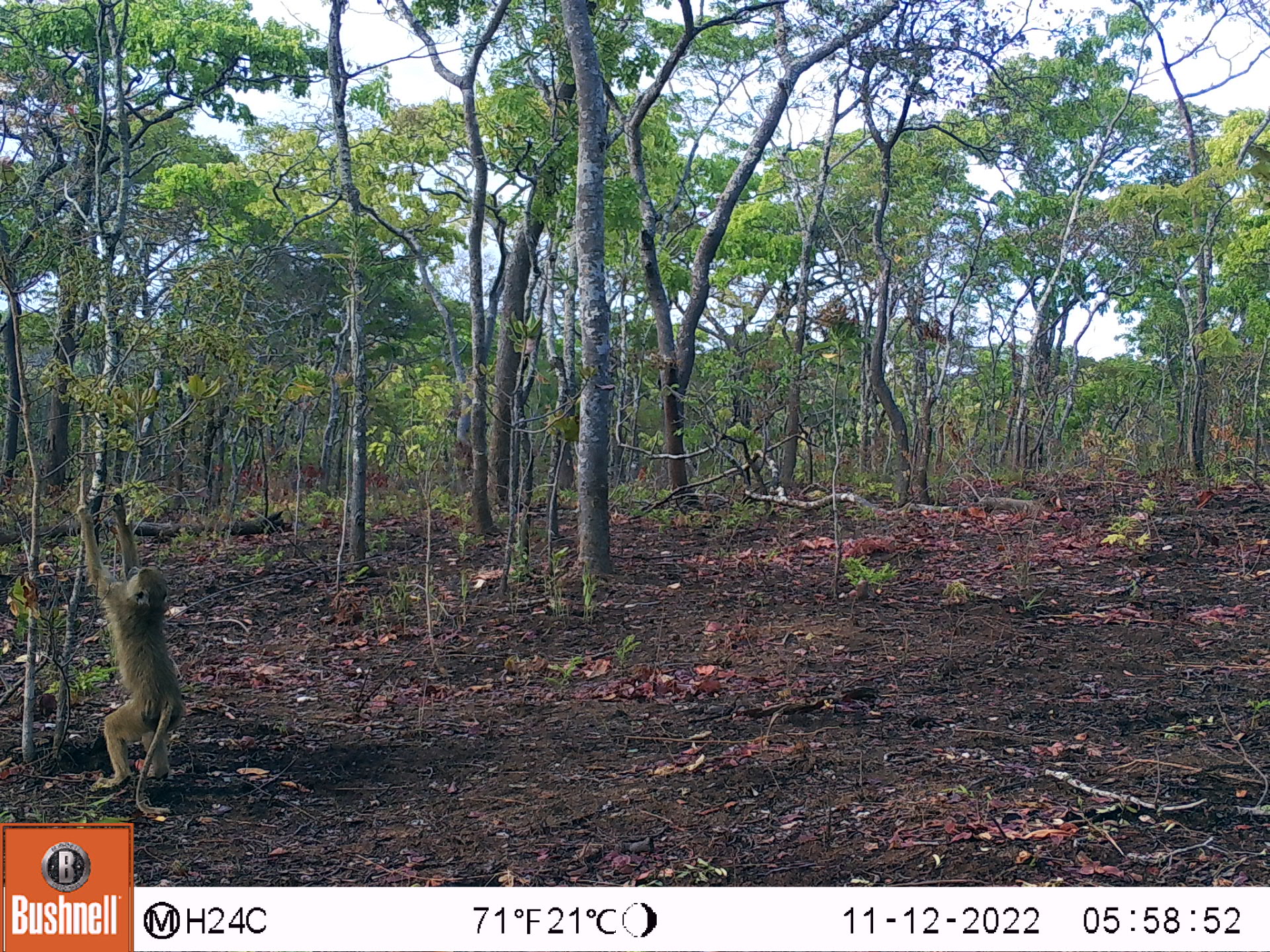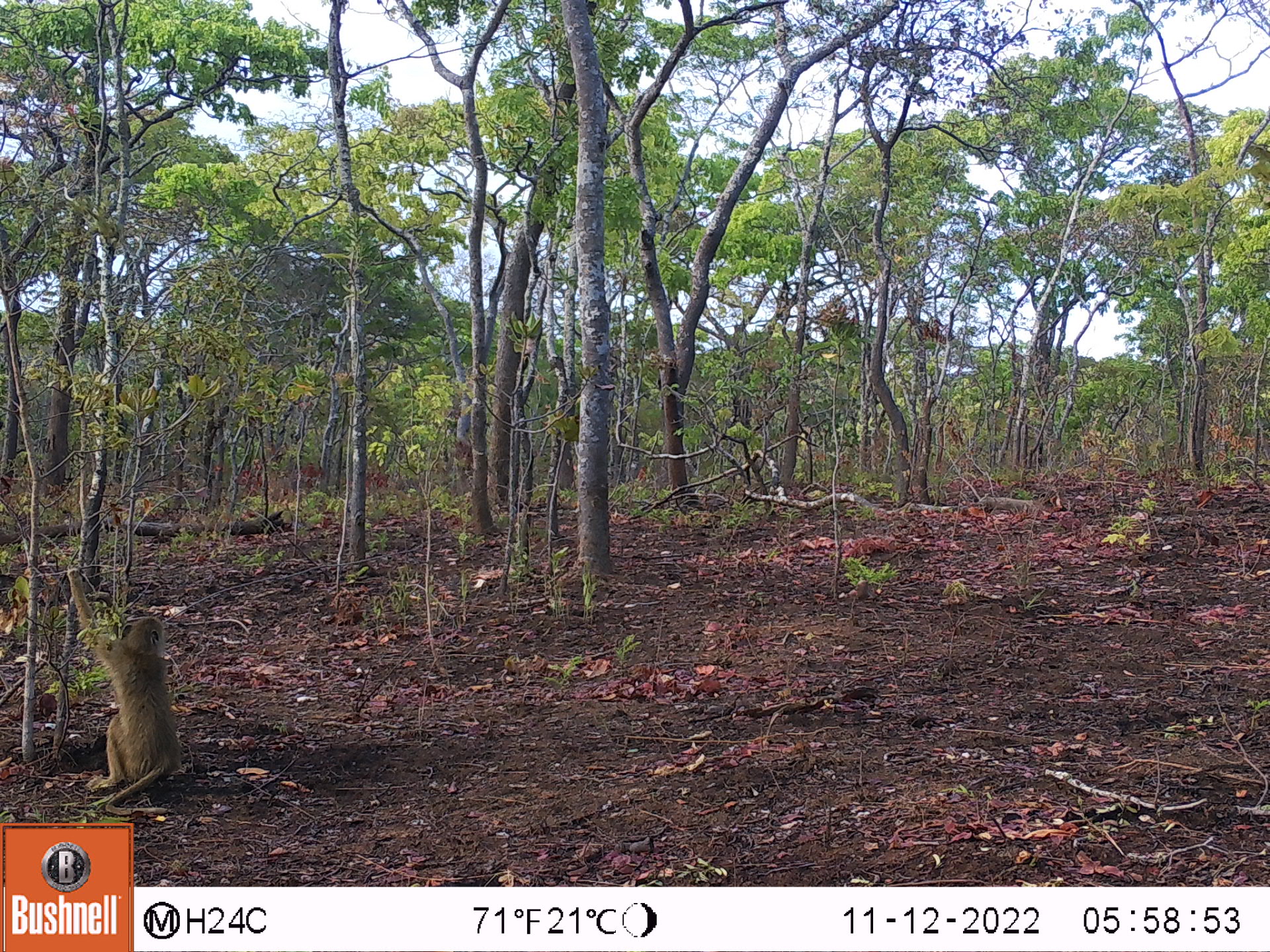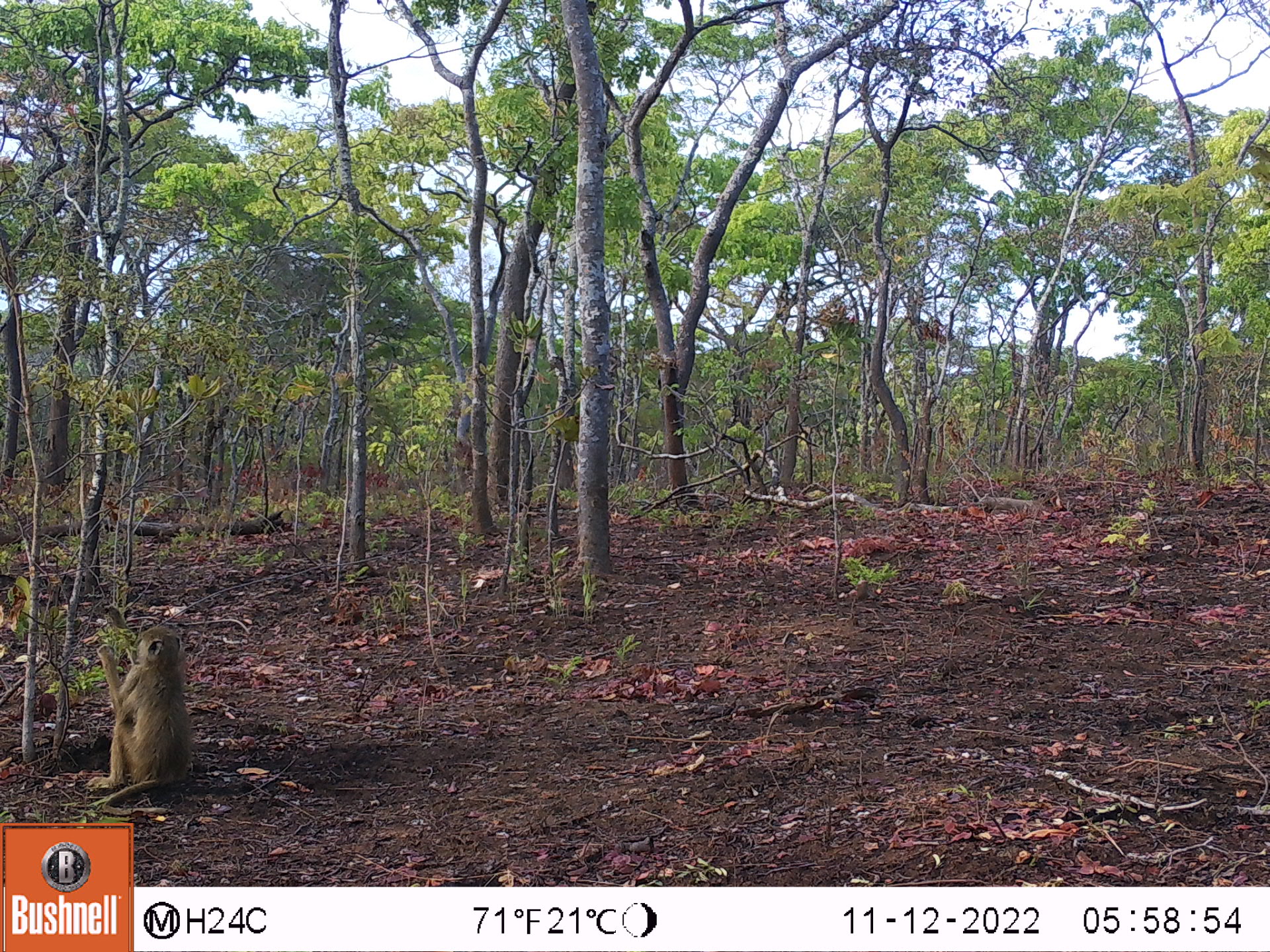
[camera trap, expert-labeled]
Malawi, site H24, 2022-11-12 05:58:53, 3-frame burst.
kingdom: Animalia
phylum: Chordata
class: Mammalia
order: Primates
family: Cercopithecidae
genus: Papio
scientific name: Papio cynocephalus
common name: yellow baboon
Yellow baboon (Papio cynocephalus), count 1.